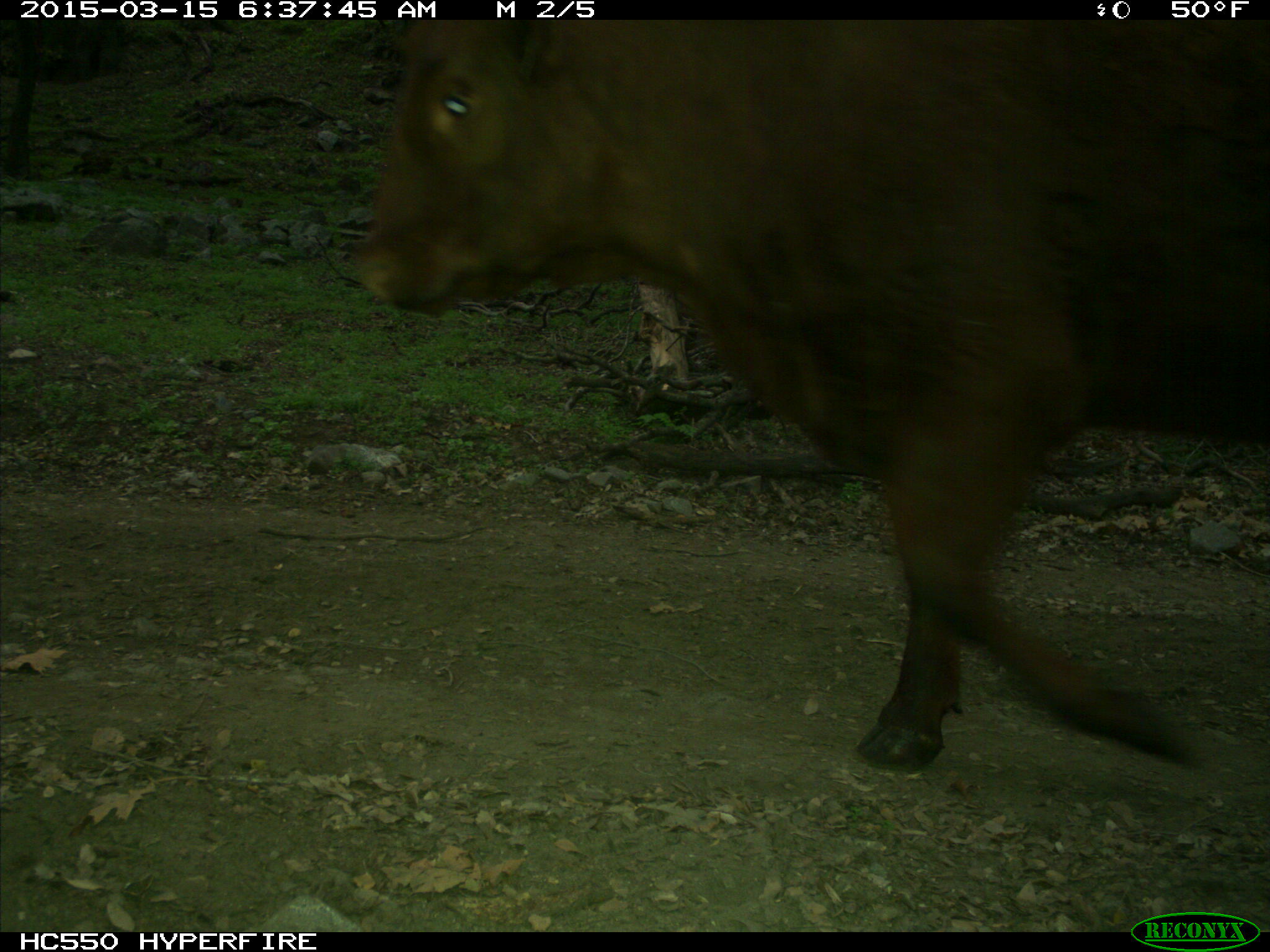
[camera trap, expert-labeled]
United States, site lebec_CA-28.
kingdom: Animalia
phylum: Chordata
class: Mammalia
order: Artiodactyla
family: Bovidae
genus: Bos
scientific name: Bos taurus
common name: domestic cow